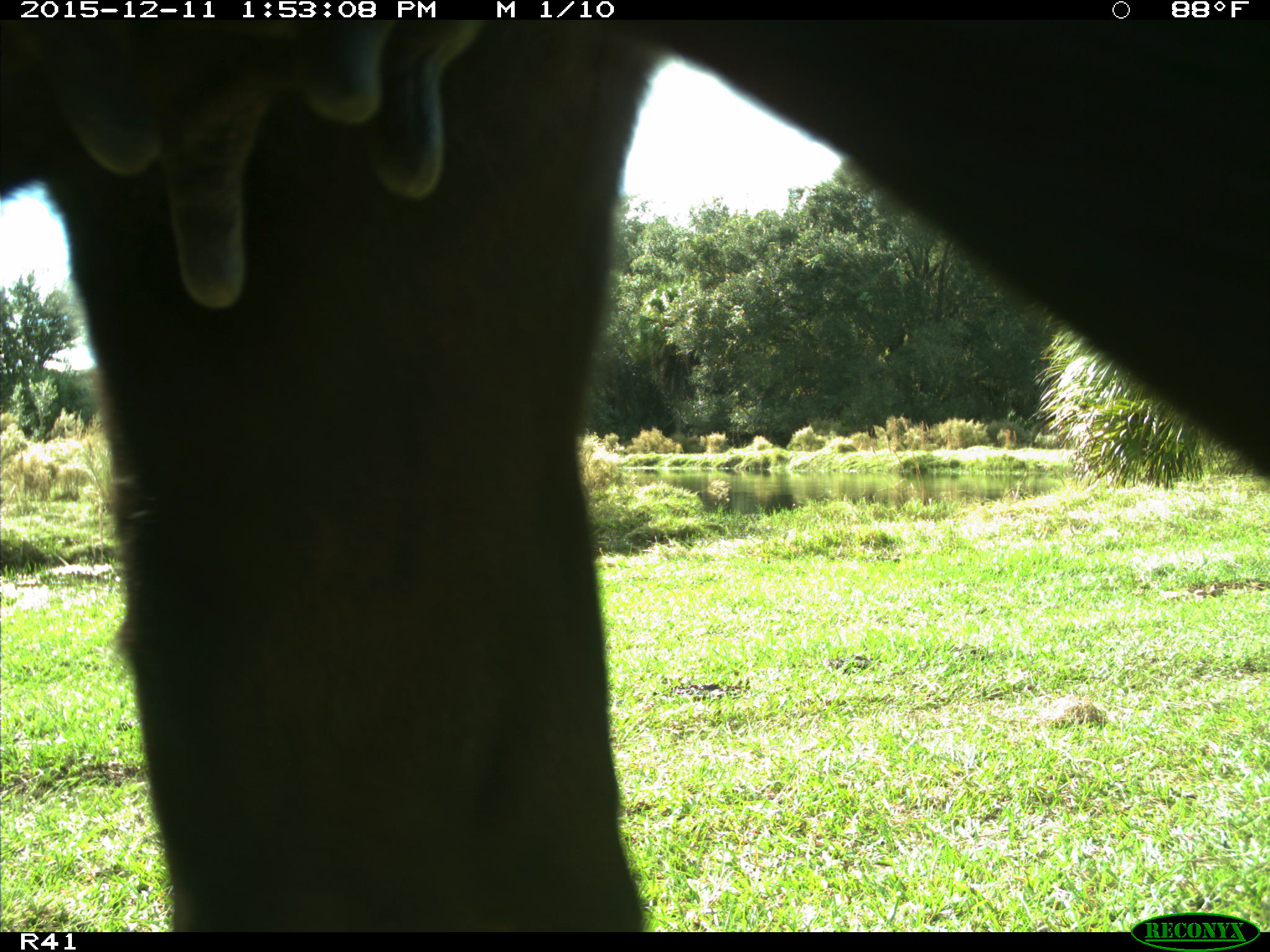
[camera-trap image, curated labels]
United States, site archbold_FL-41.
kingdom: Animalia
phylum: Chordata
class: Mammalia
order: Artiodactyla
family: Bovidae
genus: Bos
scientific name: Bos taurus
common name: domestic cow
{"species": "Bos taurus (domestic cow)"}